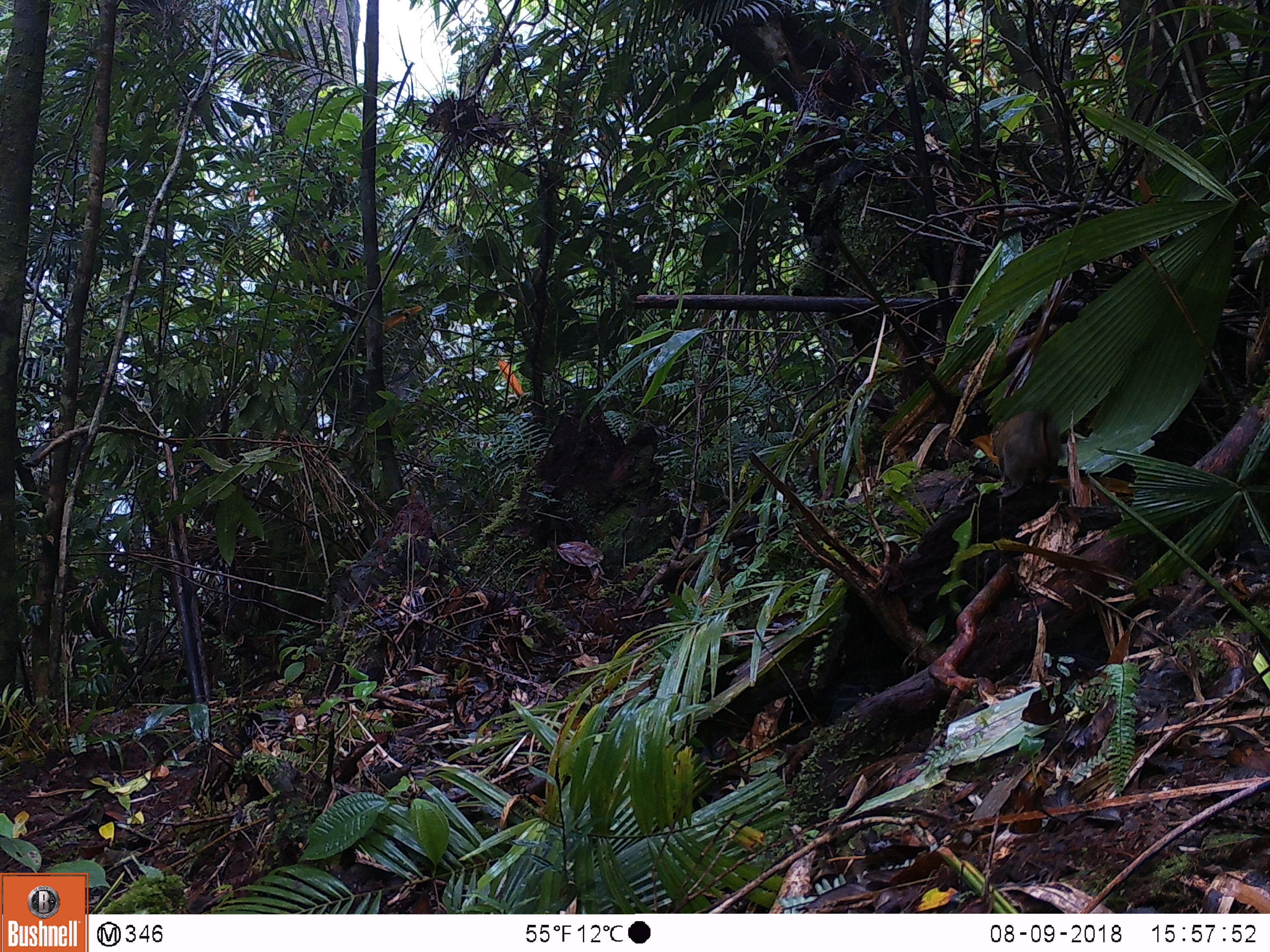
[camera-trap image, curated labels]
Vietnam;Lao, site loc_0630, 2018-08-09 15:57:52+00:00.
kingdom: Animalia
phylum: Chordata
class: Mammalia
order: Scandentia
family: Tupaiidae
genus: Tupaia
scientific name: Tupaia belangeri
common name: northern treeshrew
Northern treeshrew (Tupaia belangeri). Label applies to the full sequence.